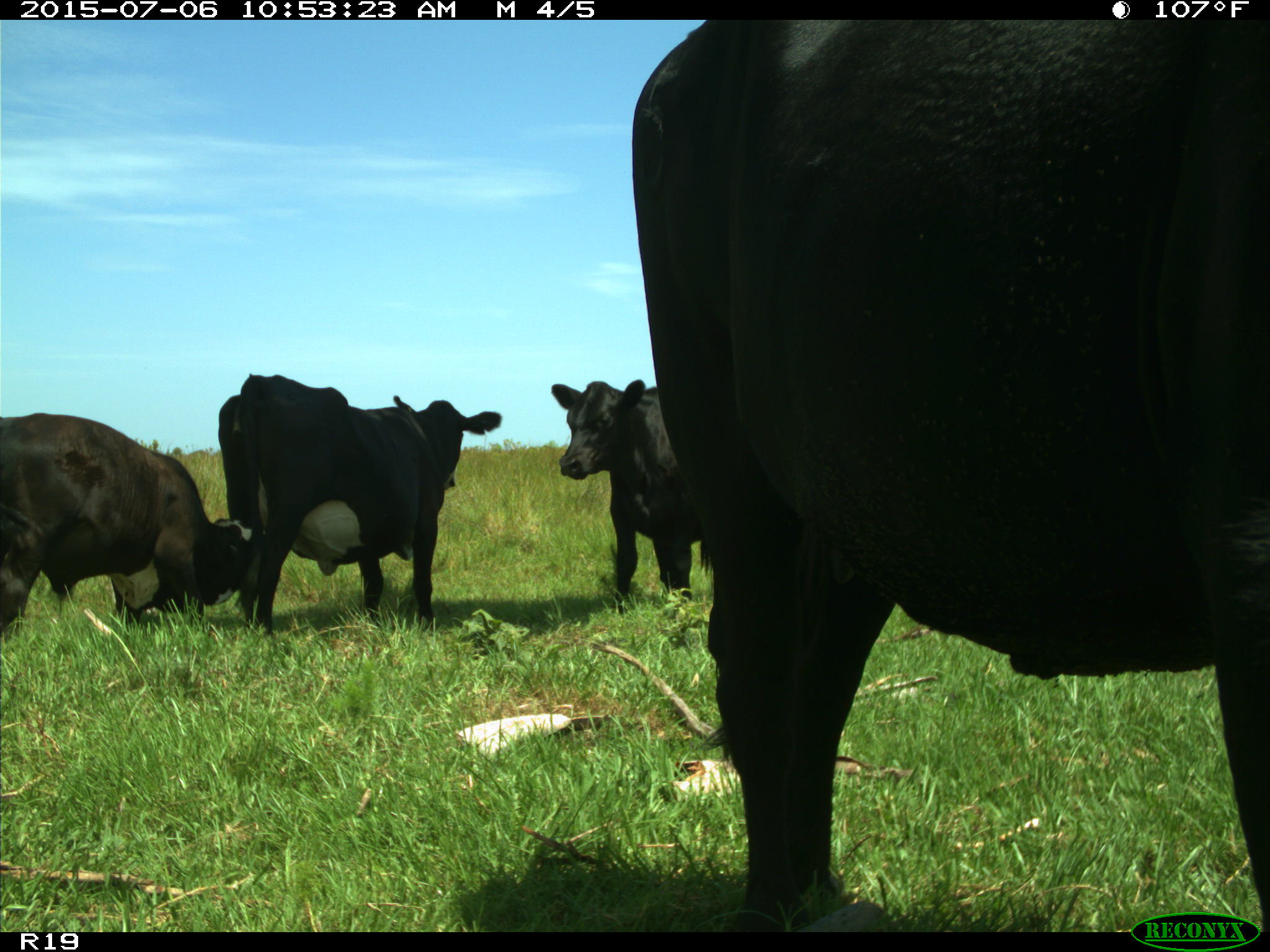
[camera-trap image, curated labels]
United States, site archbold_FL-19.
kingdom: Animalia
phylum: Chordata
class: Mammalia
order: Artiodactyla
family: Bovidae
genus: Bos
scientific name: Bos taurus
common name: domestic cow